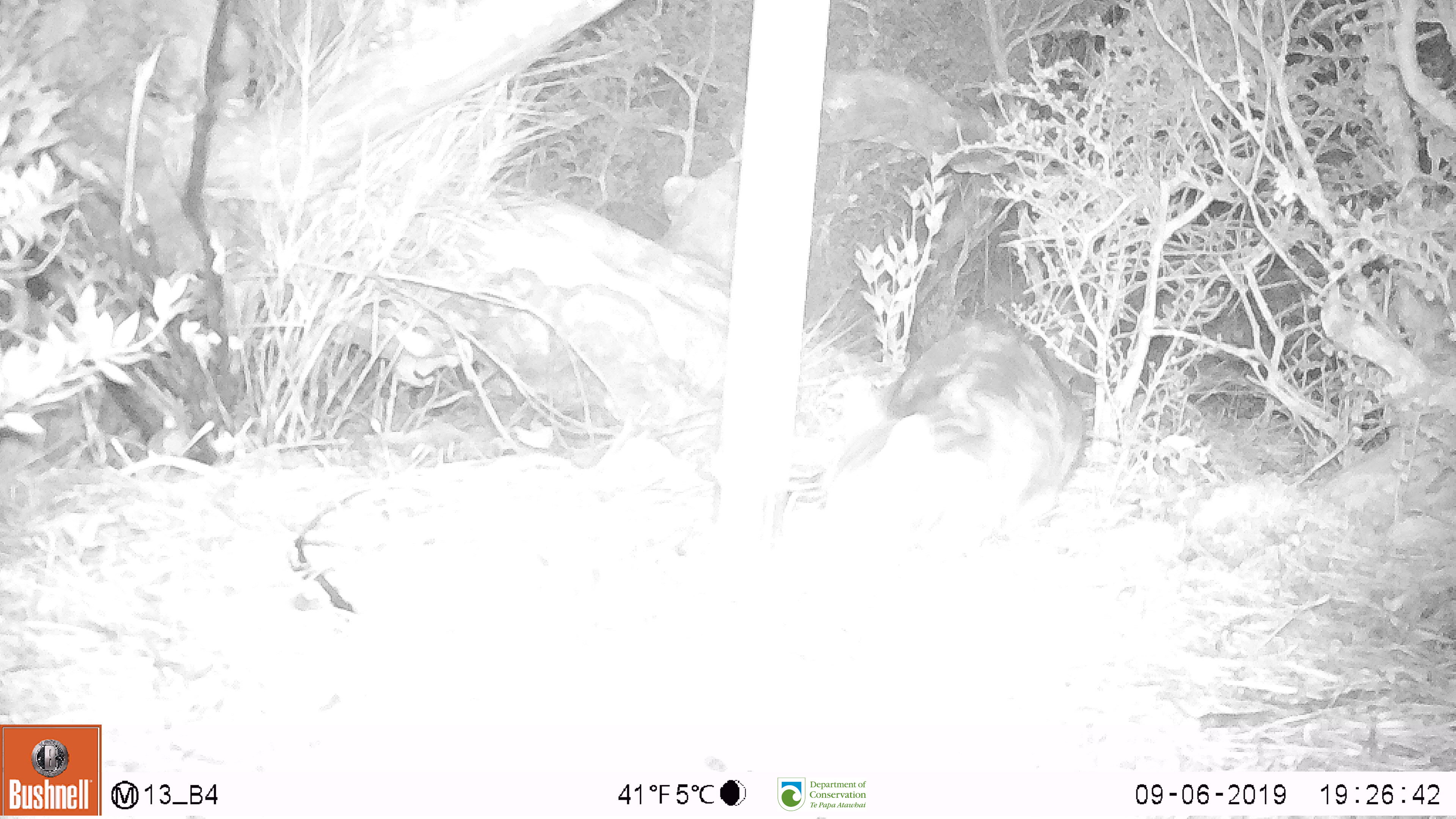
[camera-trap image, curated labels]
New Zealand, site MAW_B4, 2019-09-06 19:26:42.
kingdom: Animalia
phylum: Chordata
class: Mammalia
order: Carnivora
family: Felidae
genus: Felis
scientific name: Felis catus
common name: domestic cat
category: cat